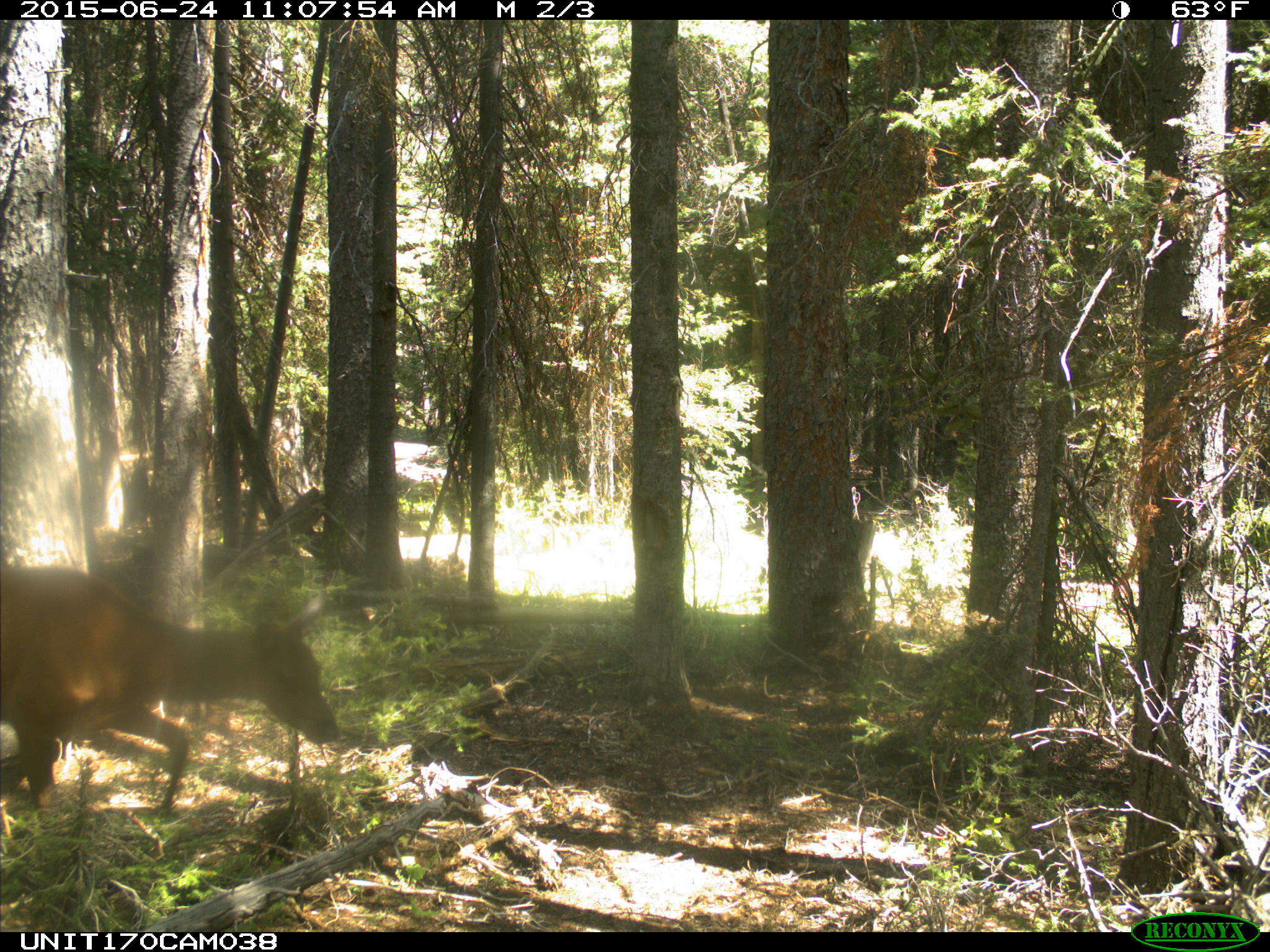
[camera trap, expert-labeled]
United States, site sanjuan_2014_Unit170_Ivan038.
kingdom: Animalia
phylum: Chordata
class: Mammalia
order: Artiodactyla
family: Cervidae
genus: Cervus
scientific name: Cervus elaphus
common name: red deer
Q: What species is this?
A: Cervus elaphus (red deer).